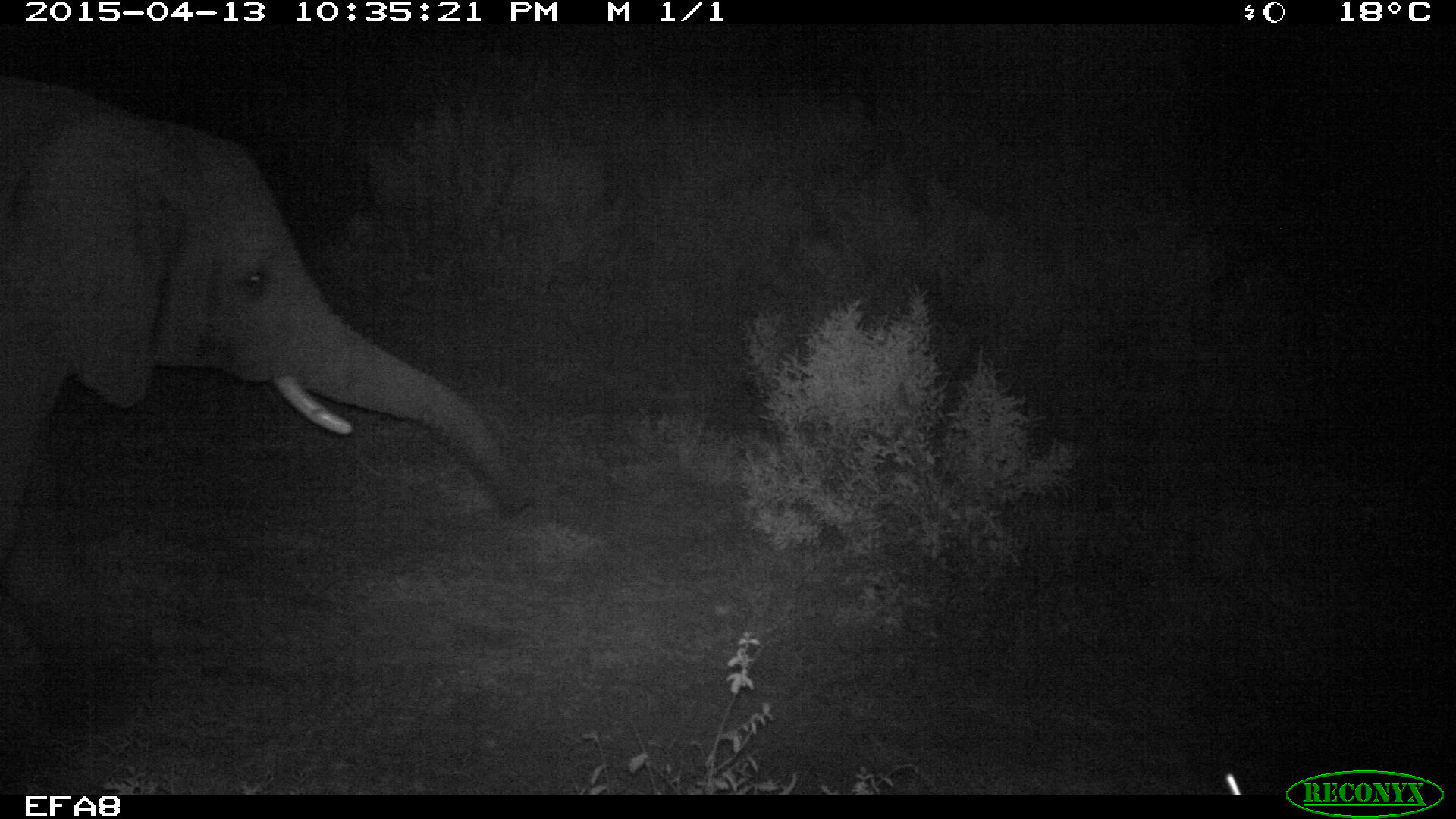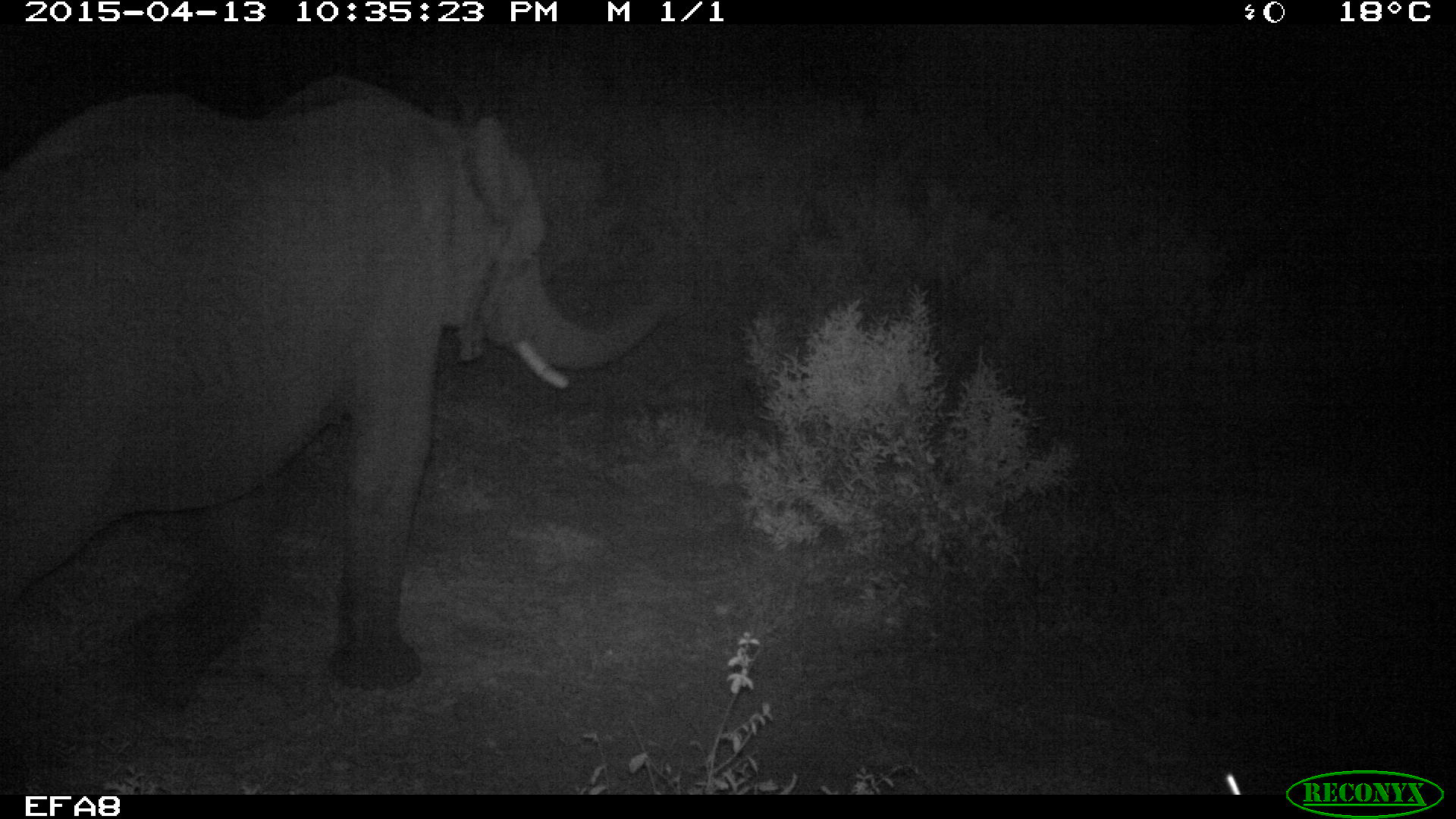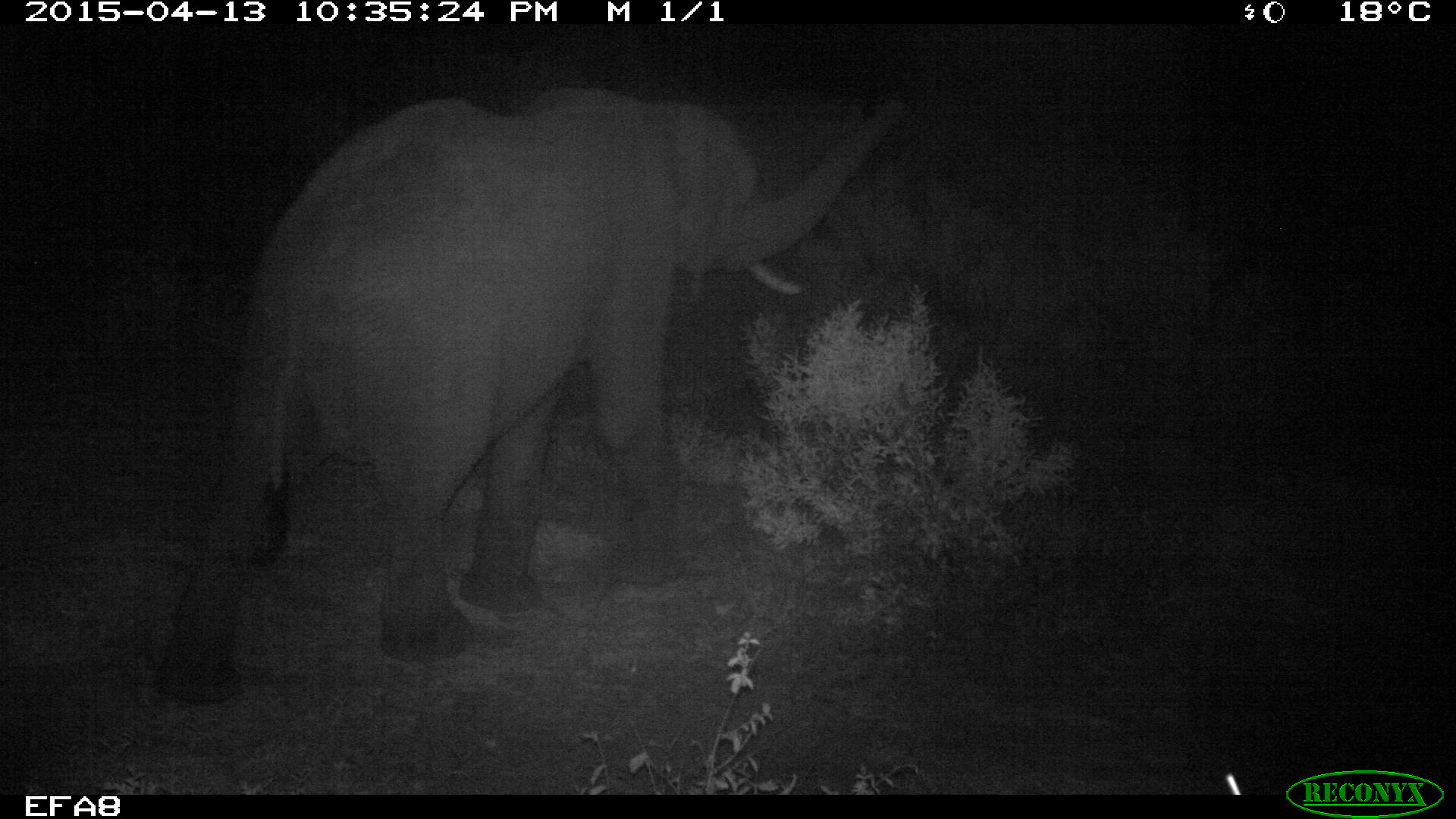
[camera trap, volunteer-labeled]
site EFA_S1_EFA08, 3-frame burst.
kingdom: Animalia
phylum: Chordata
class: Mammalia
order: Proboscidea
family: Elephantidae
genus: Loxodonta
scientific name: Loxodonta africana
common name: african bush elephant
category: elephant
Elephant (african bush elephant) (Loxodonta africana), count 1. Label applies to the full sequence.